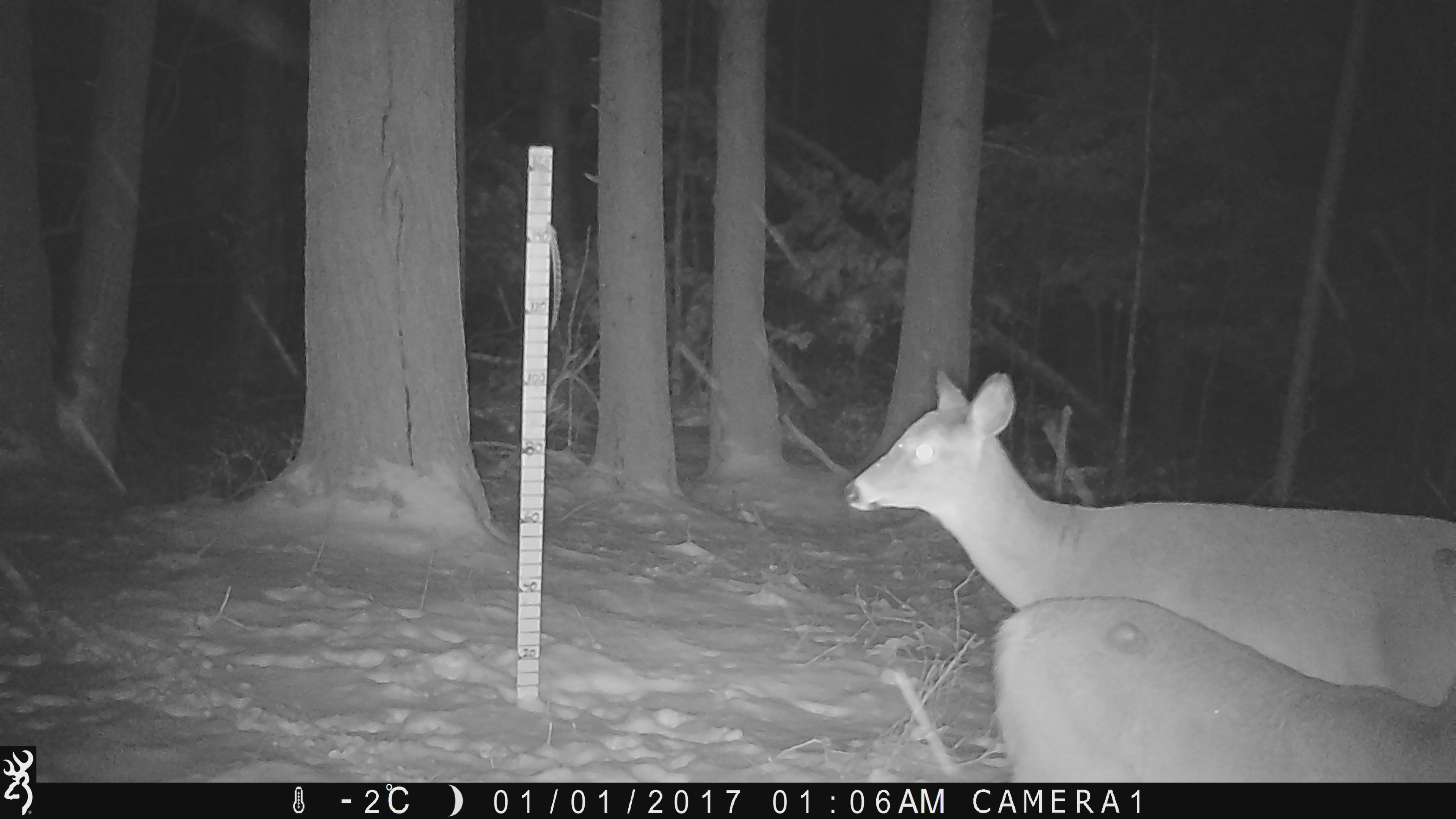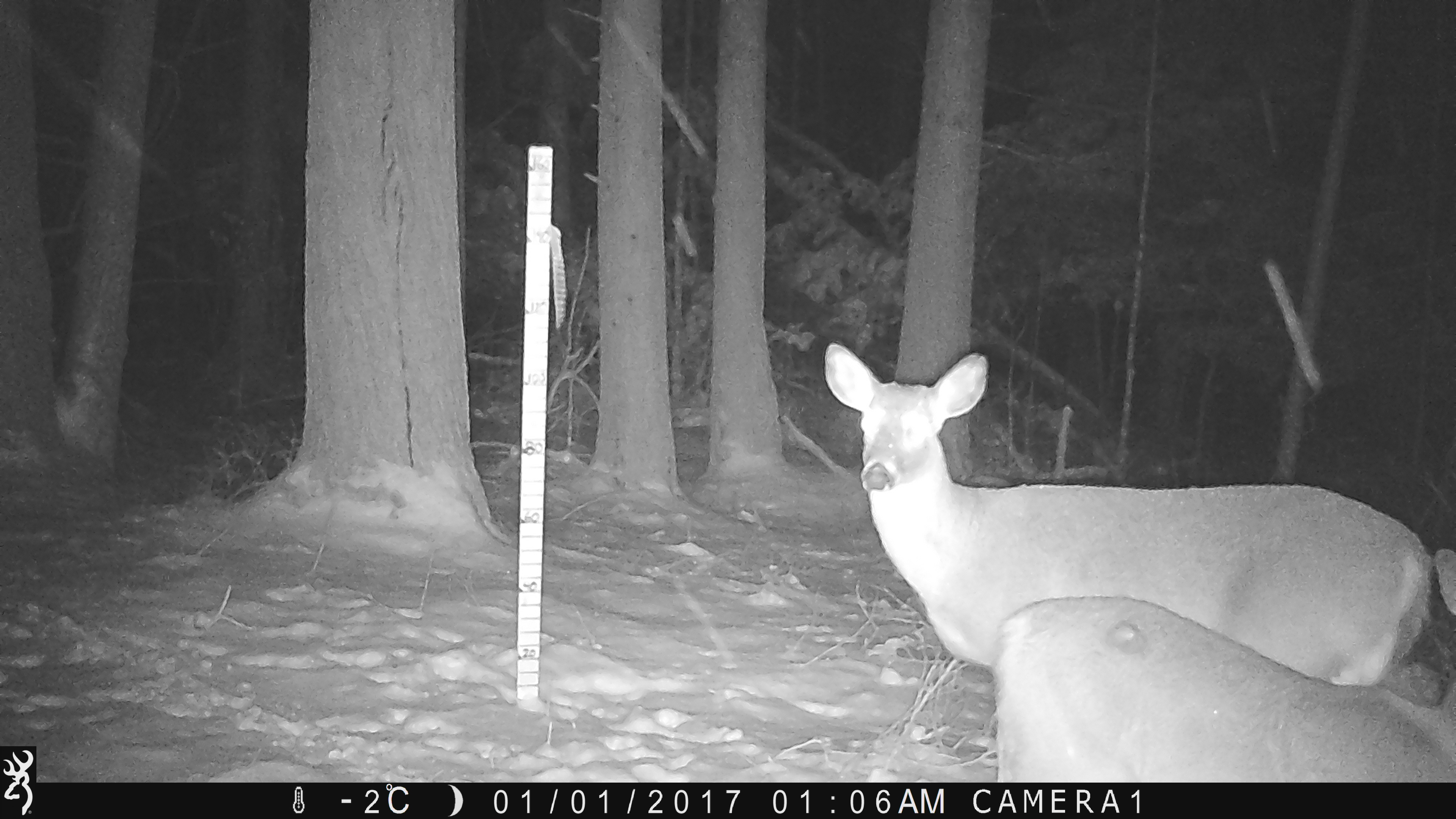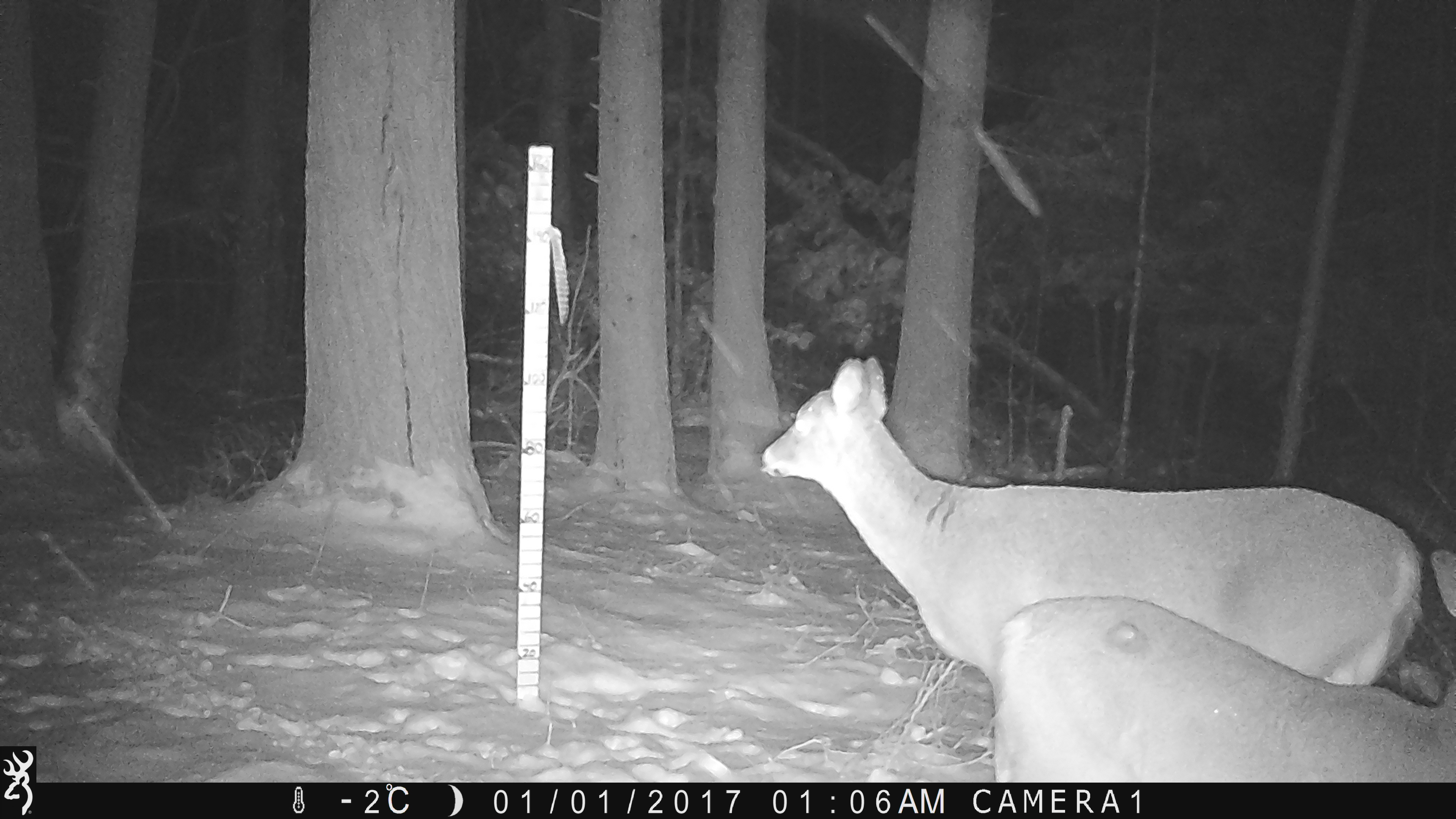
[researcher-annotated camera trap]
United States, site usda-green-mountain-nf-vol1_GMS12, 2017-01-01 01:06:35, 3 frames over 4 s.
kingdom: Animalia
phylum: Chordata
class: Mammalia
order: Artiodactyla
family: Cervidae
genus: Odocoileus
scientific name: Odocoileus virginianus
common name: white-tailed deer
White-tailed deer (Odocoileus virginianus).